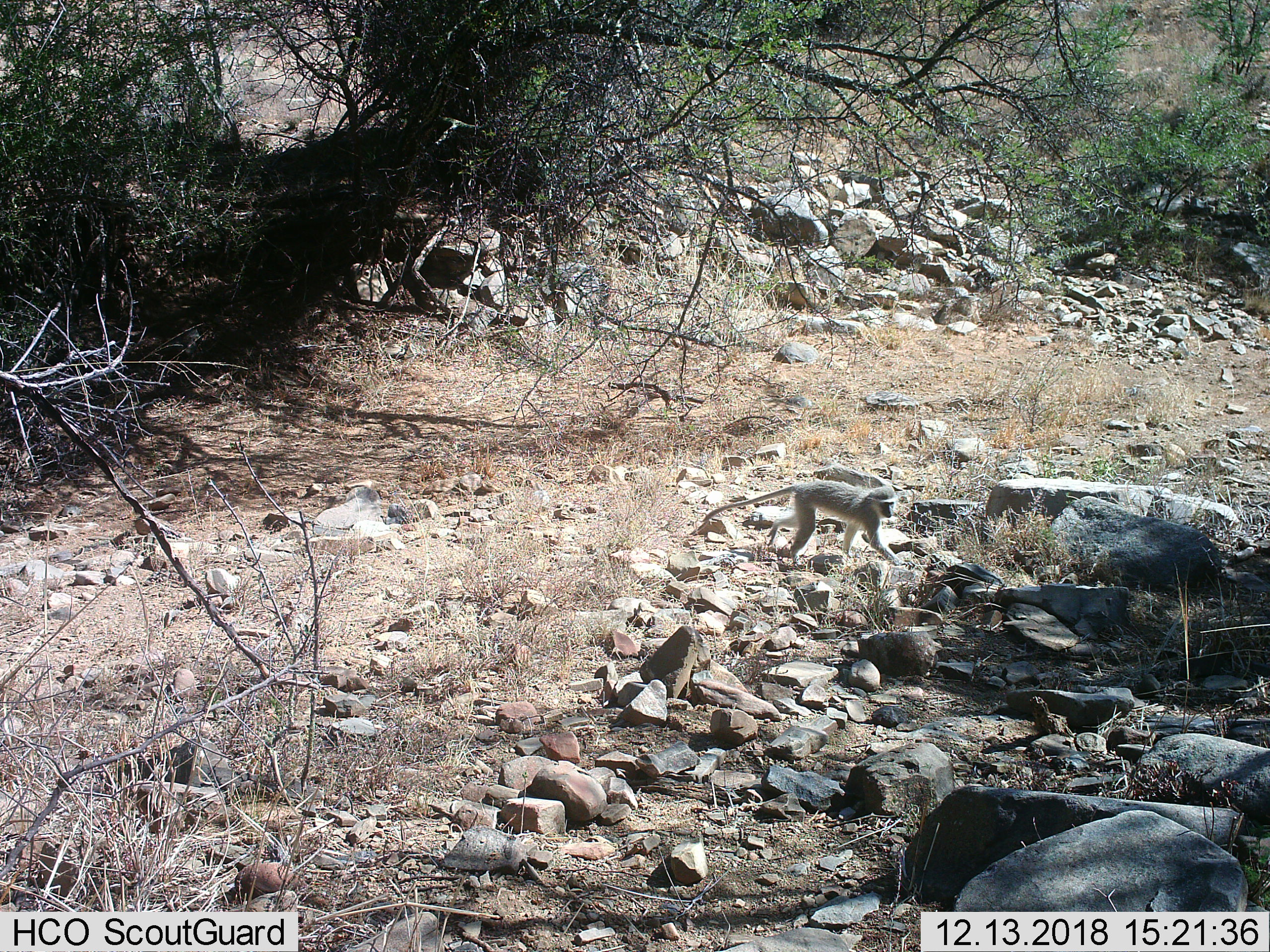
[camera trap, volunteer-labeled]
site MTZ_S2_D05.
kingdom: Animalia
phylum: Chordata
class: Mammalia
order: Primates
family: Cercopithecidae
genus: Chlorocebus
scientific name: Chlorocebus pygerythrus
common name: vervet monkey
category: monkeyvervet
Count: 1.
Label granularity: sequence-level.